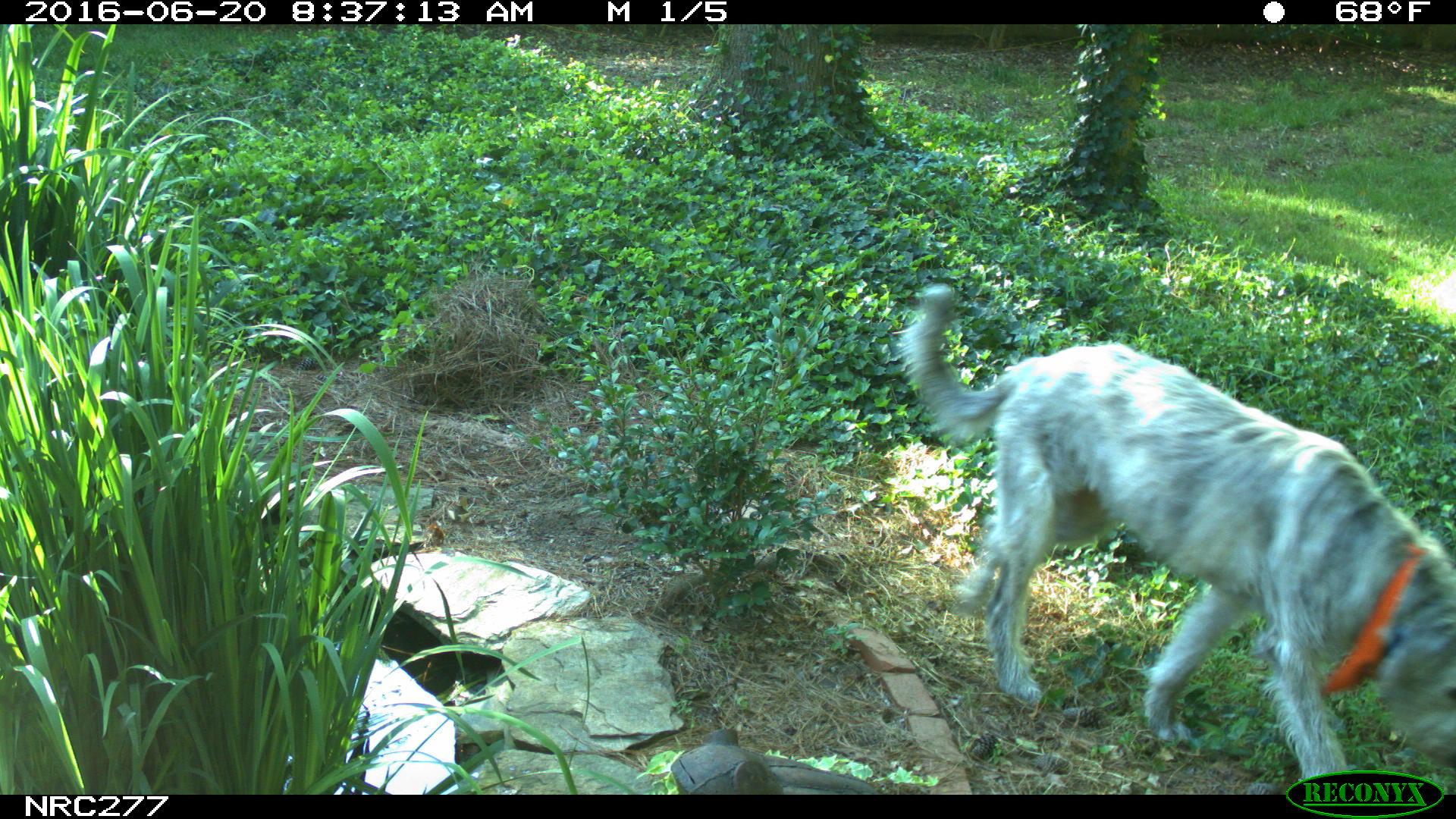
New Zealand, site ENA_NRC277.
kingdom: Animalia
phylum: Chordata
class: Mammalia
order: Carnivora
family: Canidae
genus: Canis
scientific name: Canis familiaris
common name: domestic dog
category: dog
Dog (domestic dog) (Canis familiaris).